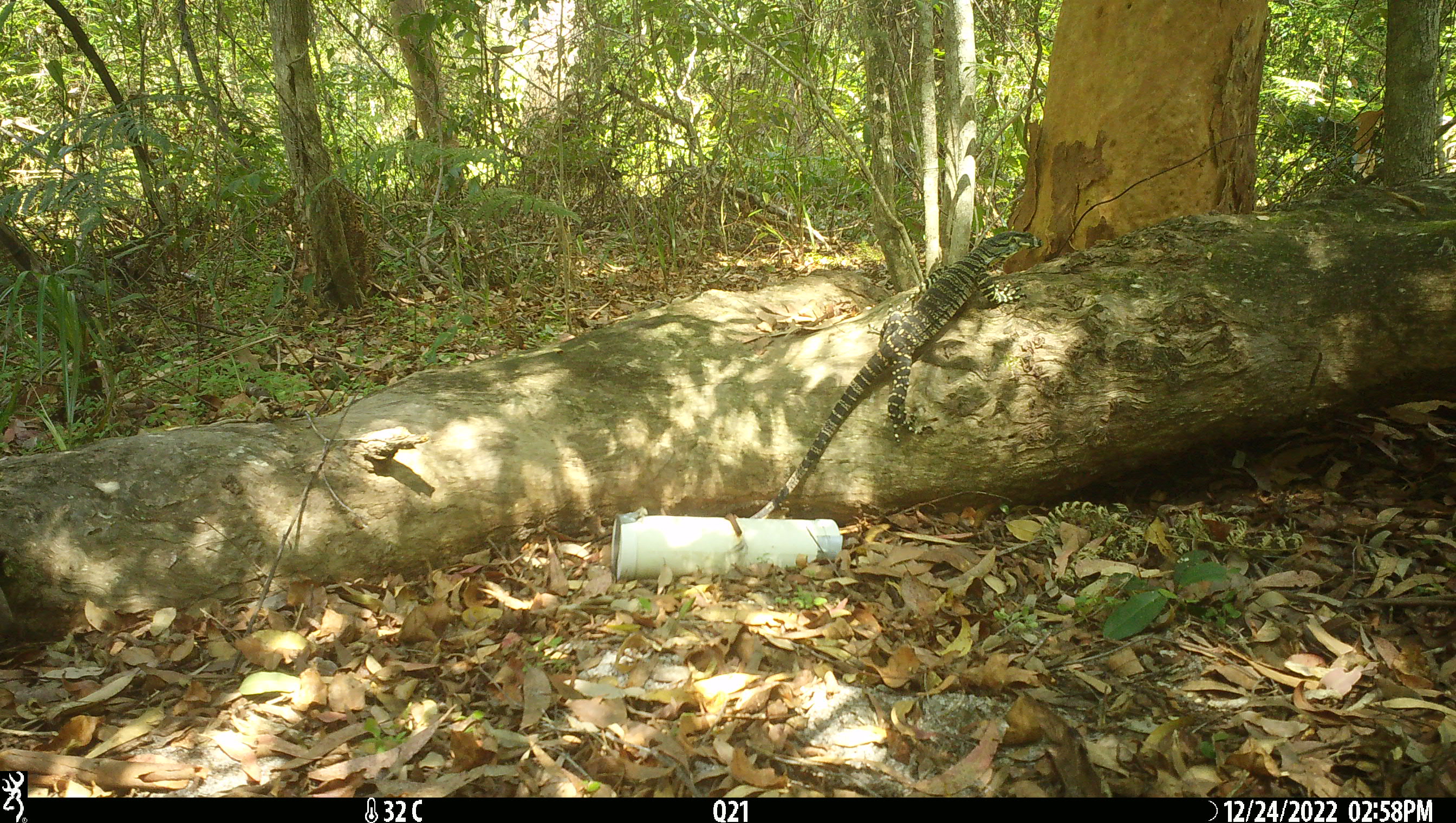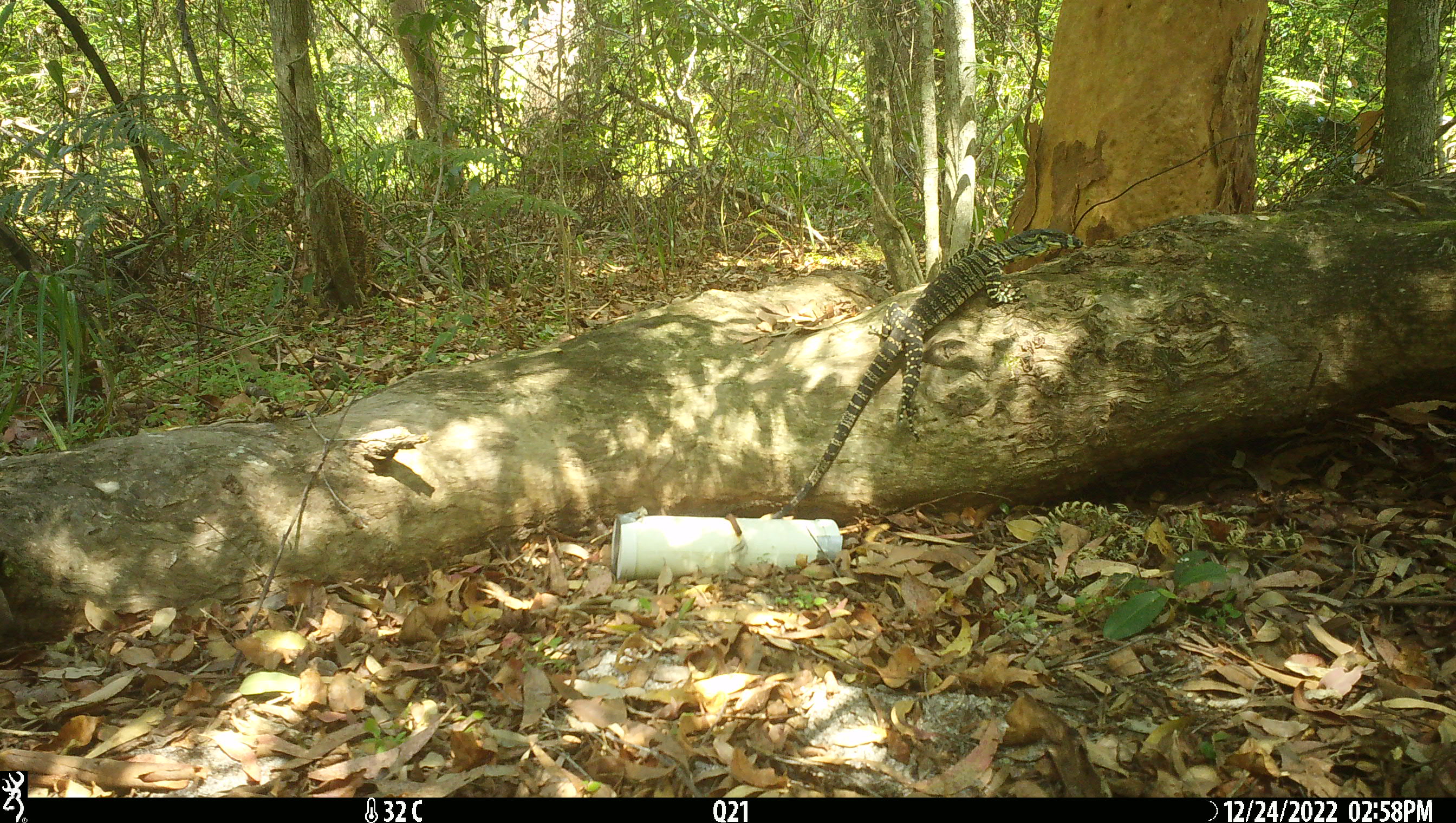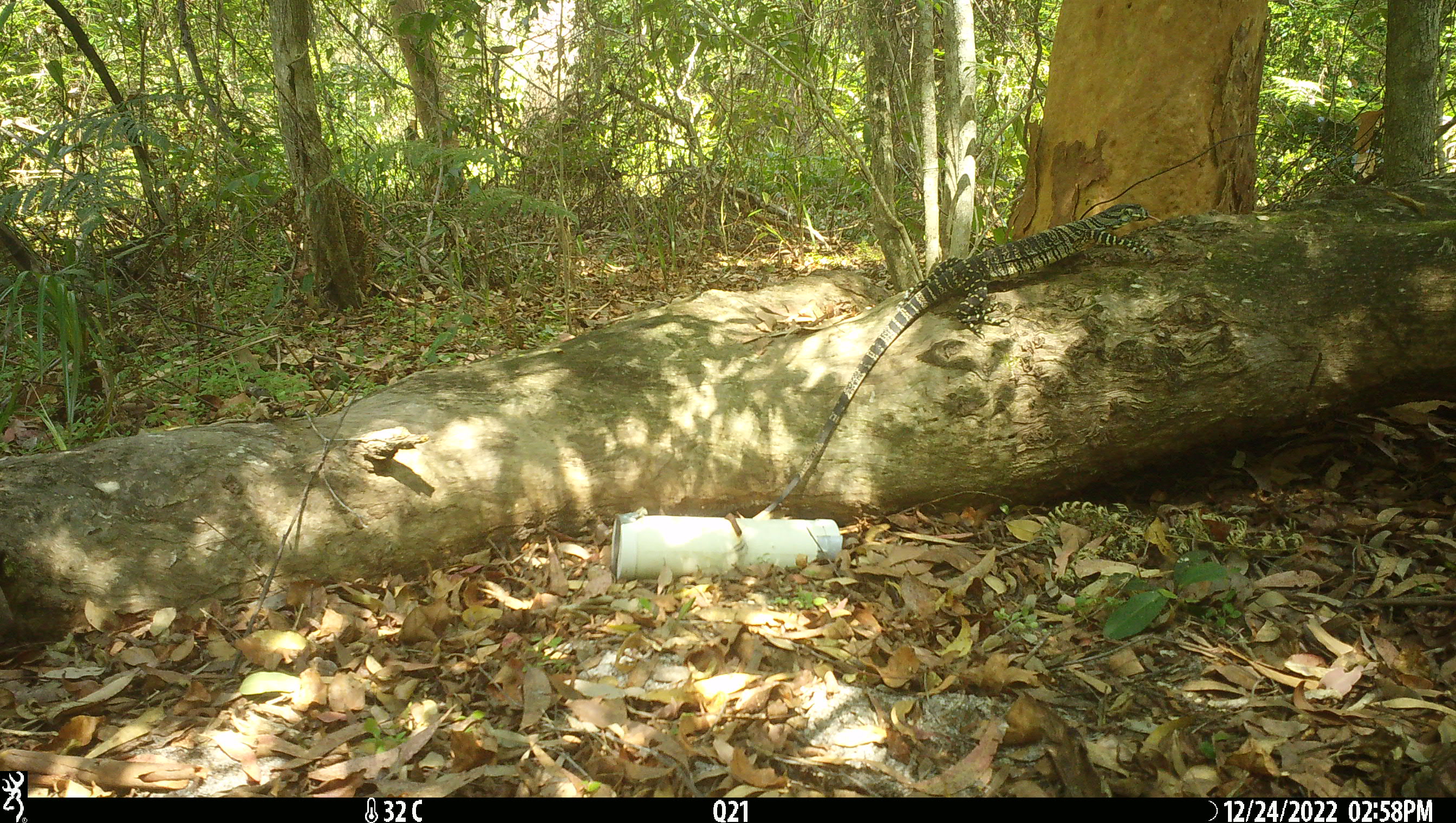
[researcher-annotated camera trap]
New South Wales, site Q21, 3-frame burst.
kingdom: Animalia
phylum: Chordata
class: Reptilia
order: Squamata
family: Varanidae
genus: Varanus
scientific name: Varanus varius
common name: lace monitor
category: goanna